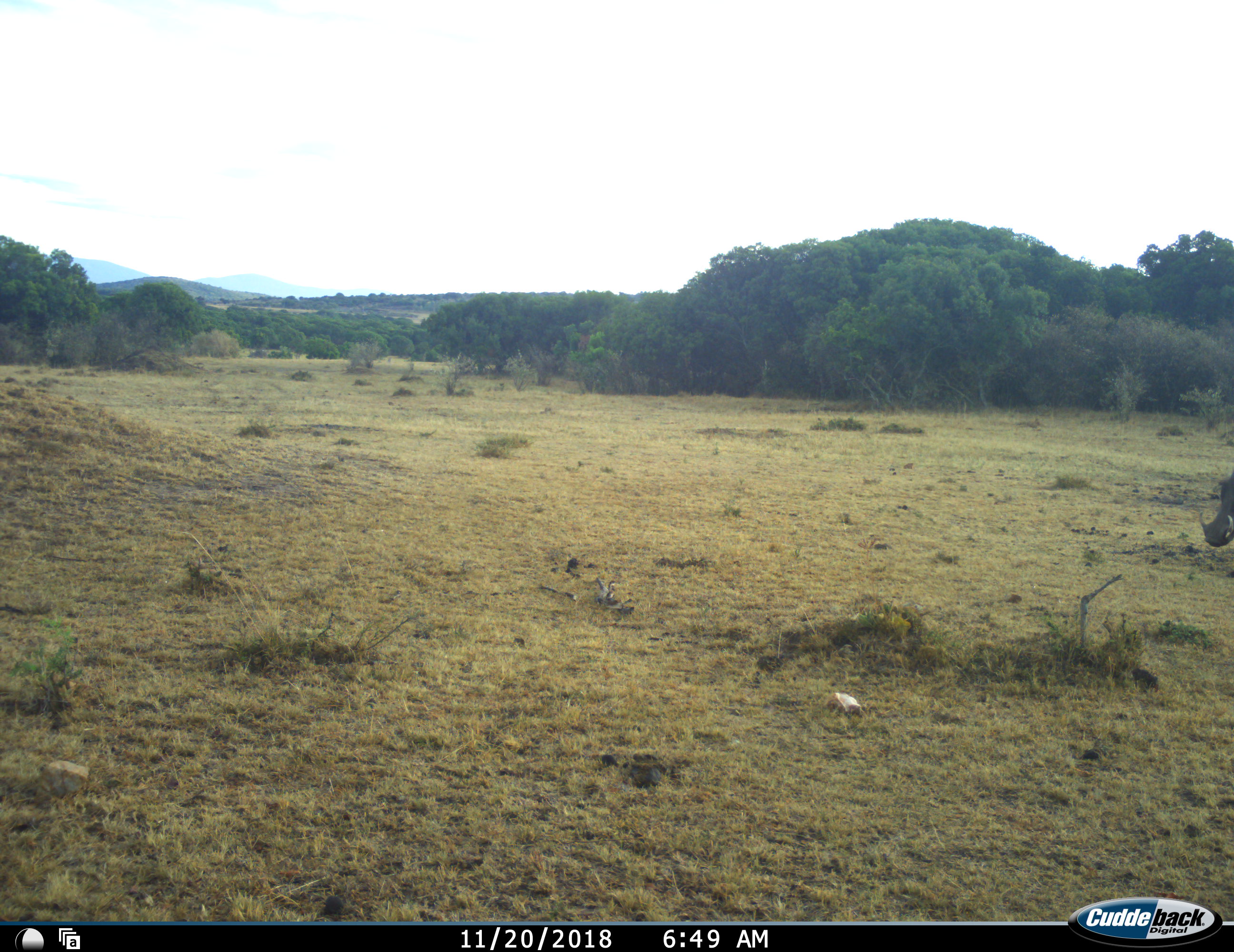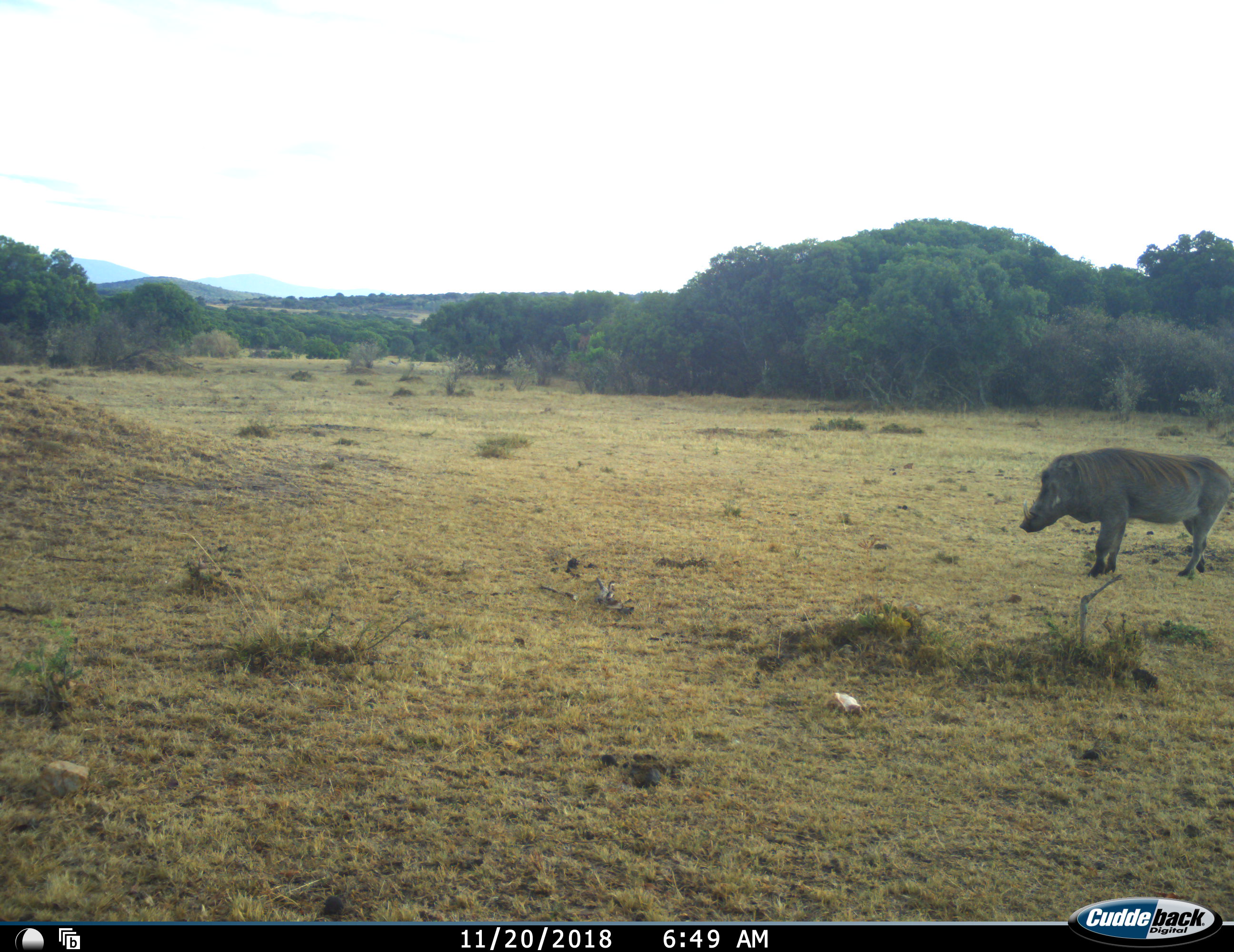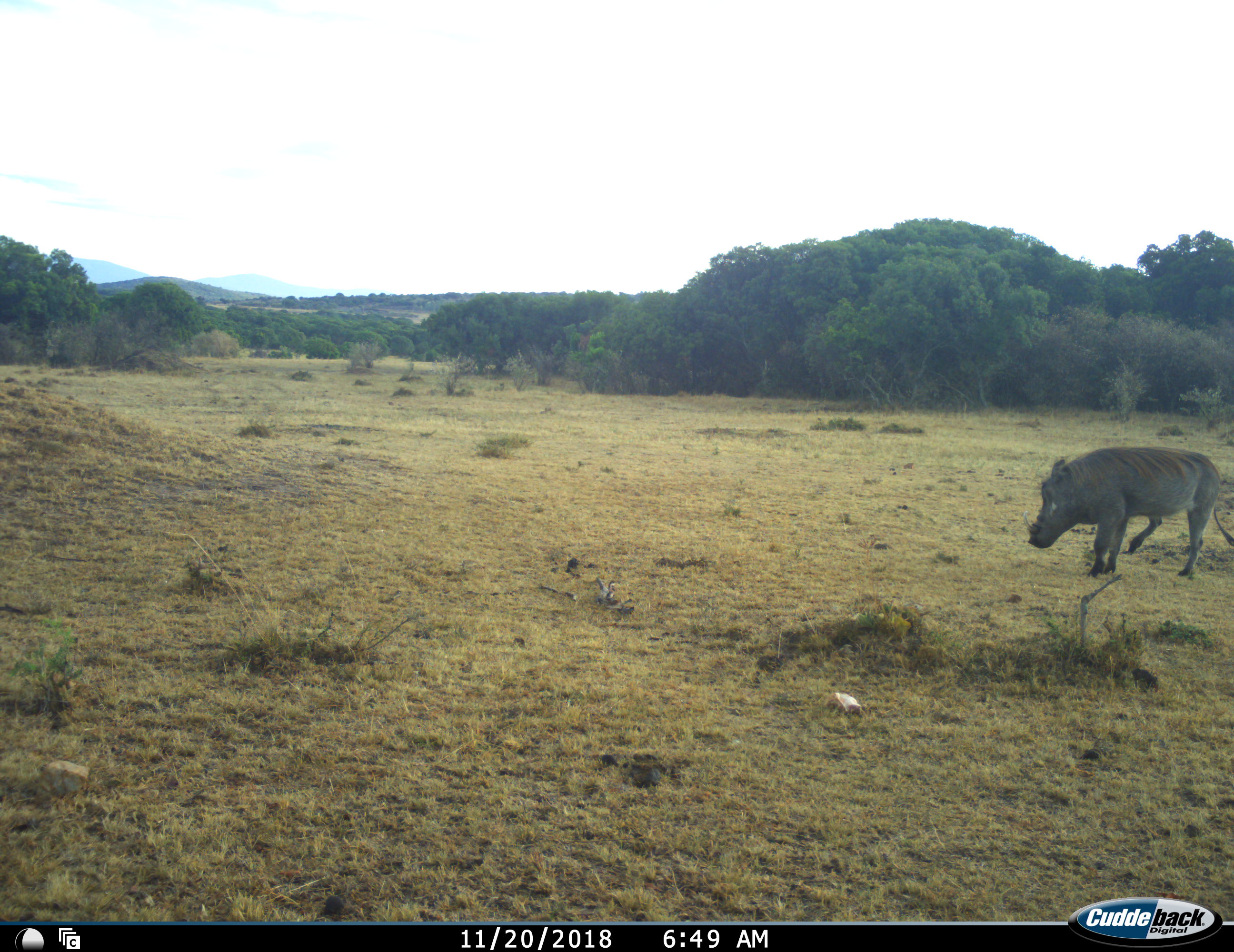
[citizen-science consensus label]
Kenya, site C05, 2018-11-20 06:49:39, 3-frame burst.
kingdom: Animalia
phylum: Chordata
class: Mammalia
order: Artiodactyla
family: Suidae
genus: Phacochoerus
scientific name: Phacochoerus africanus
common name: warthog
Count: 1.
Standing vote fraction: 40%.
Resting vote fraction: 0%.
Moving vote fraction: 80%.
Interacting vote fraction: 0%.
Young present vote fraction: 0%.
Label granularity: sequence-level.